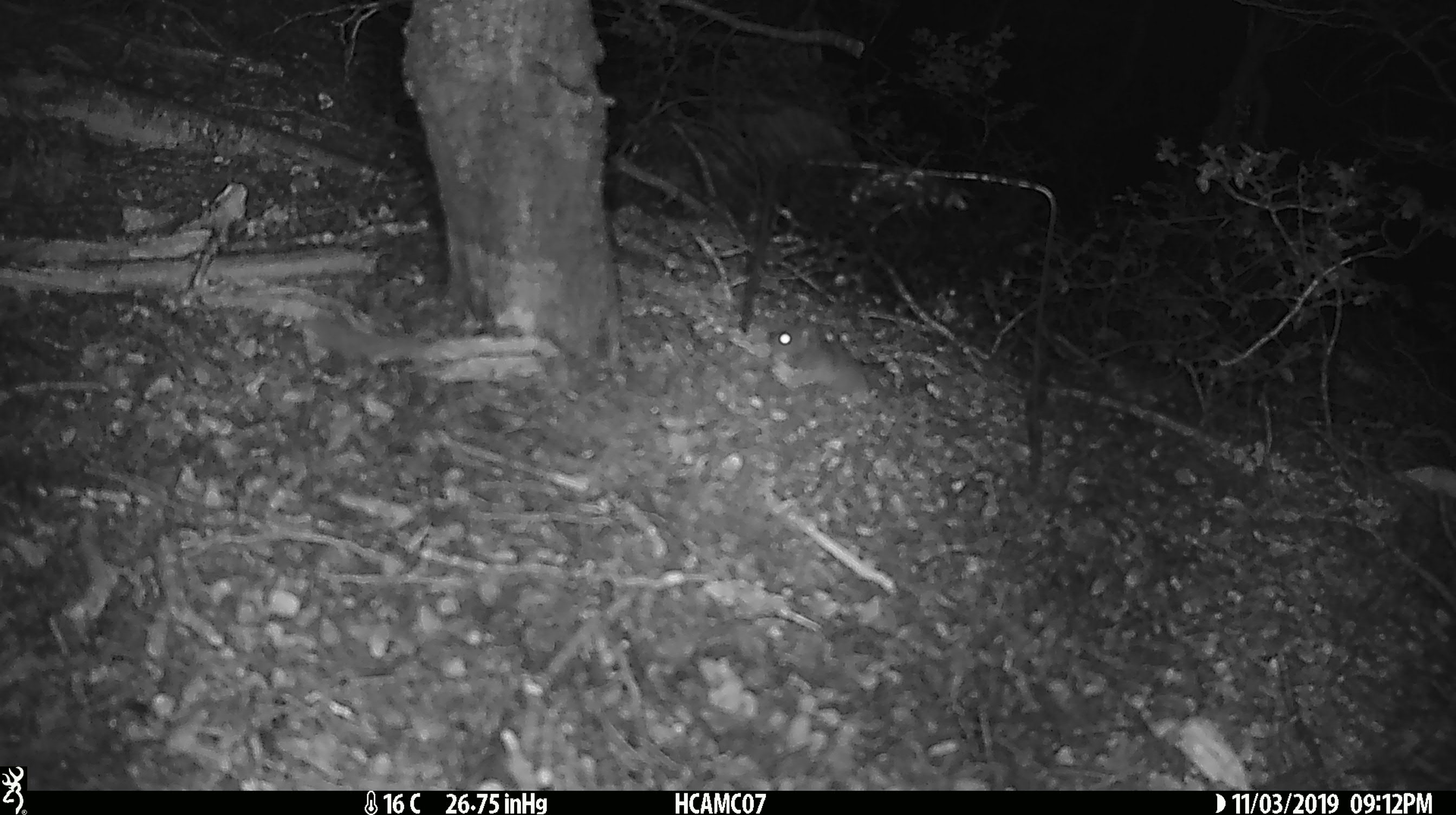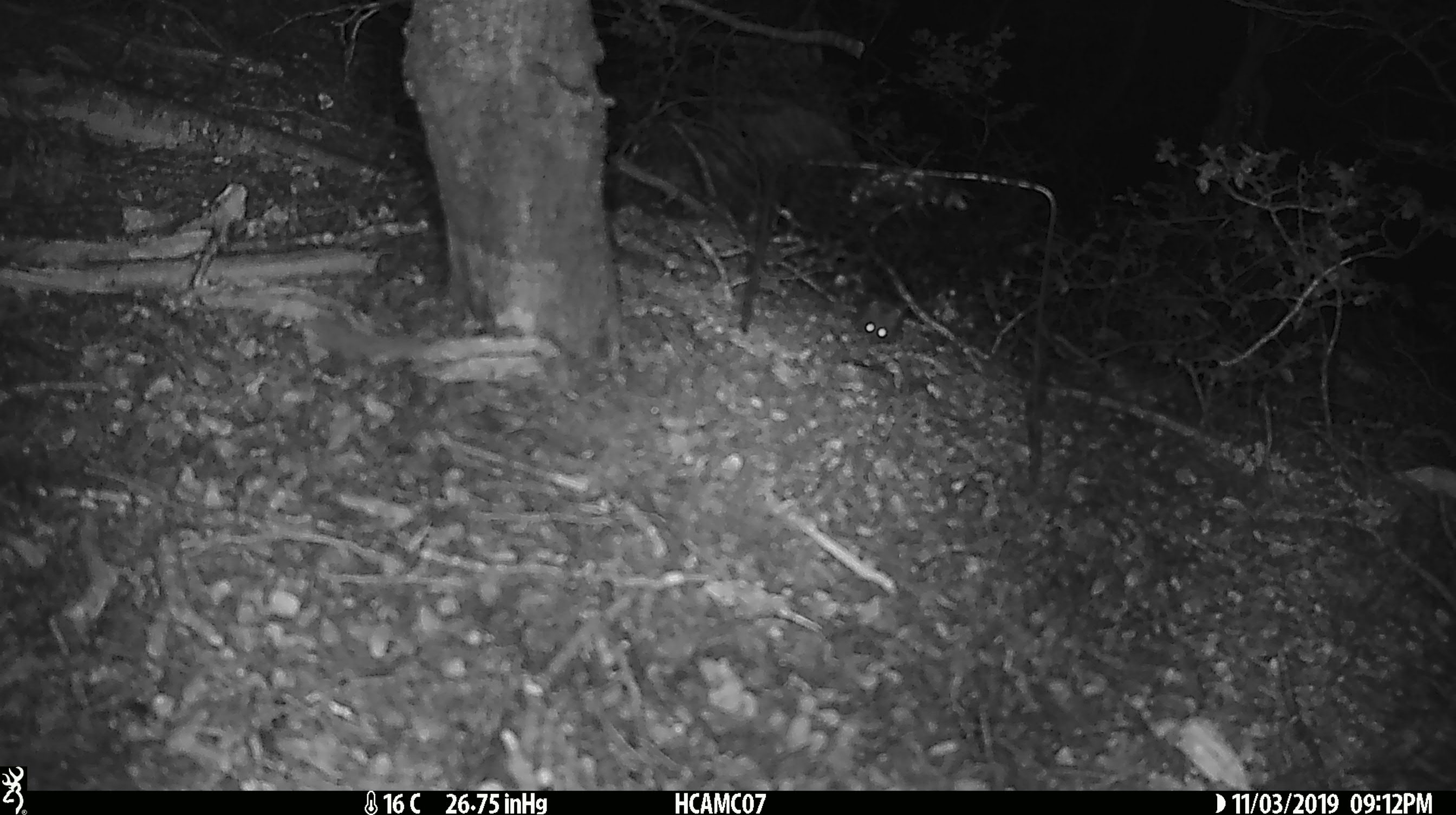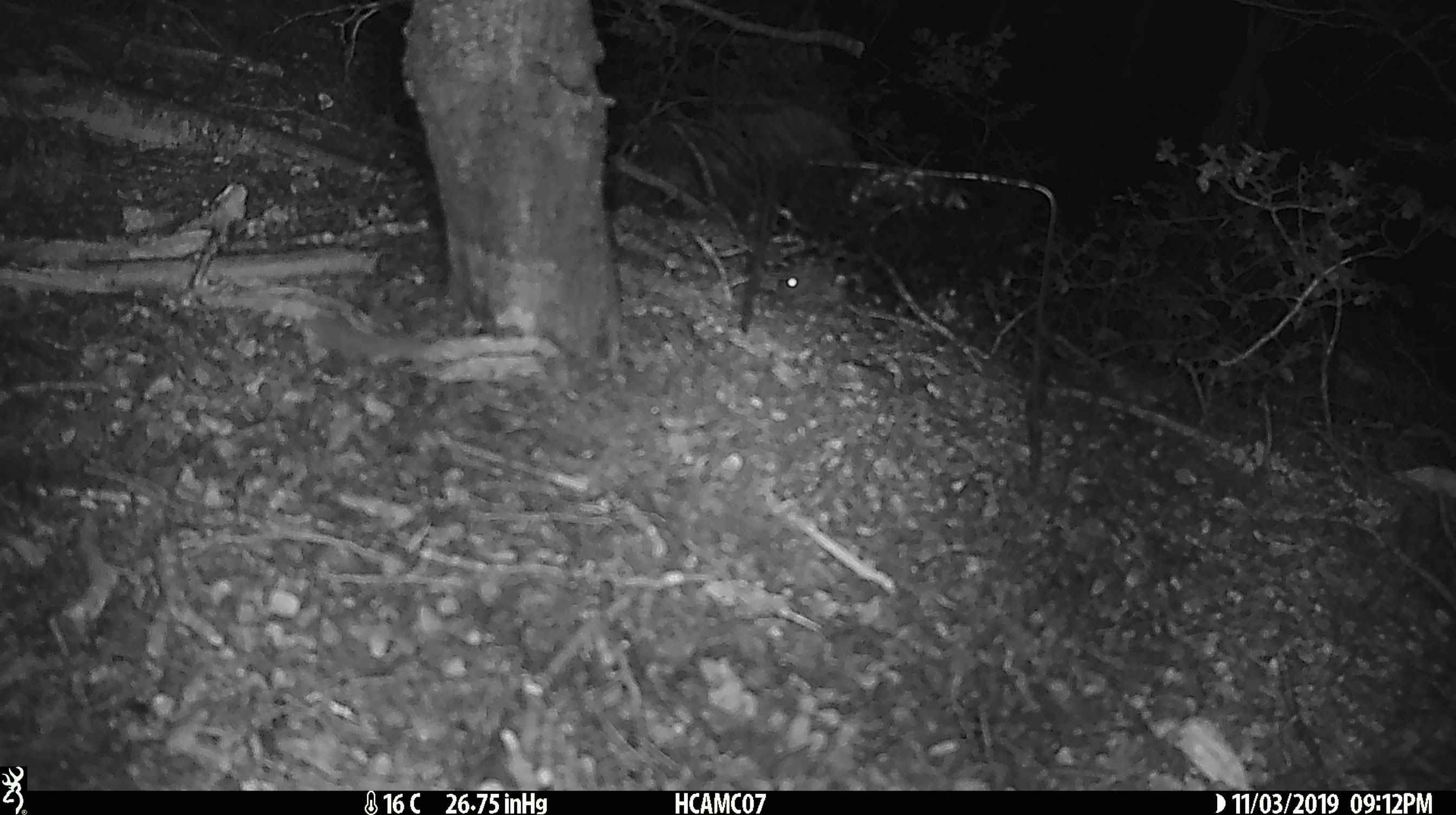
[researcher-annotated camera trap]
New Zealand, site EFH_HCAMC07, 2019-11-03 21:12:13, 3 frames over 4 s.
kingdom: Animalia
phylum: Chordata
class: Mammalia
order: Rodentia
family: Muridae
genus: Mus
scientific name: Mus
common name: mouse